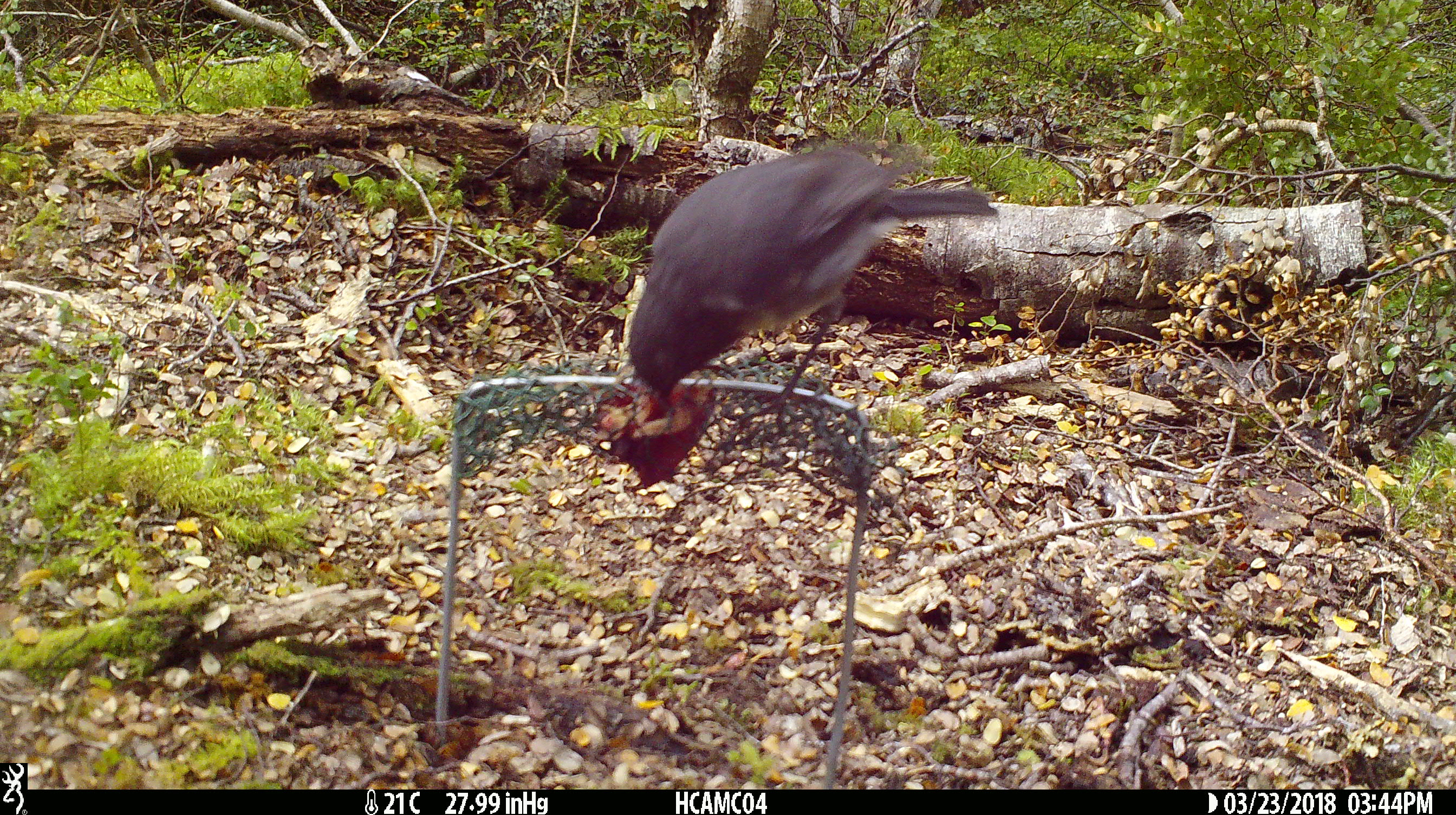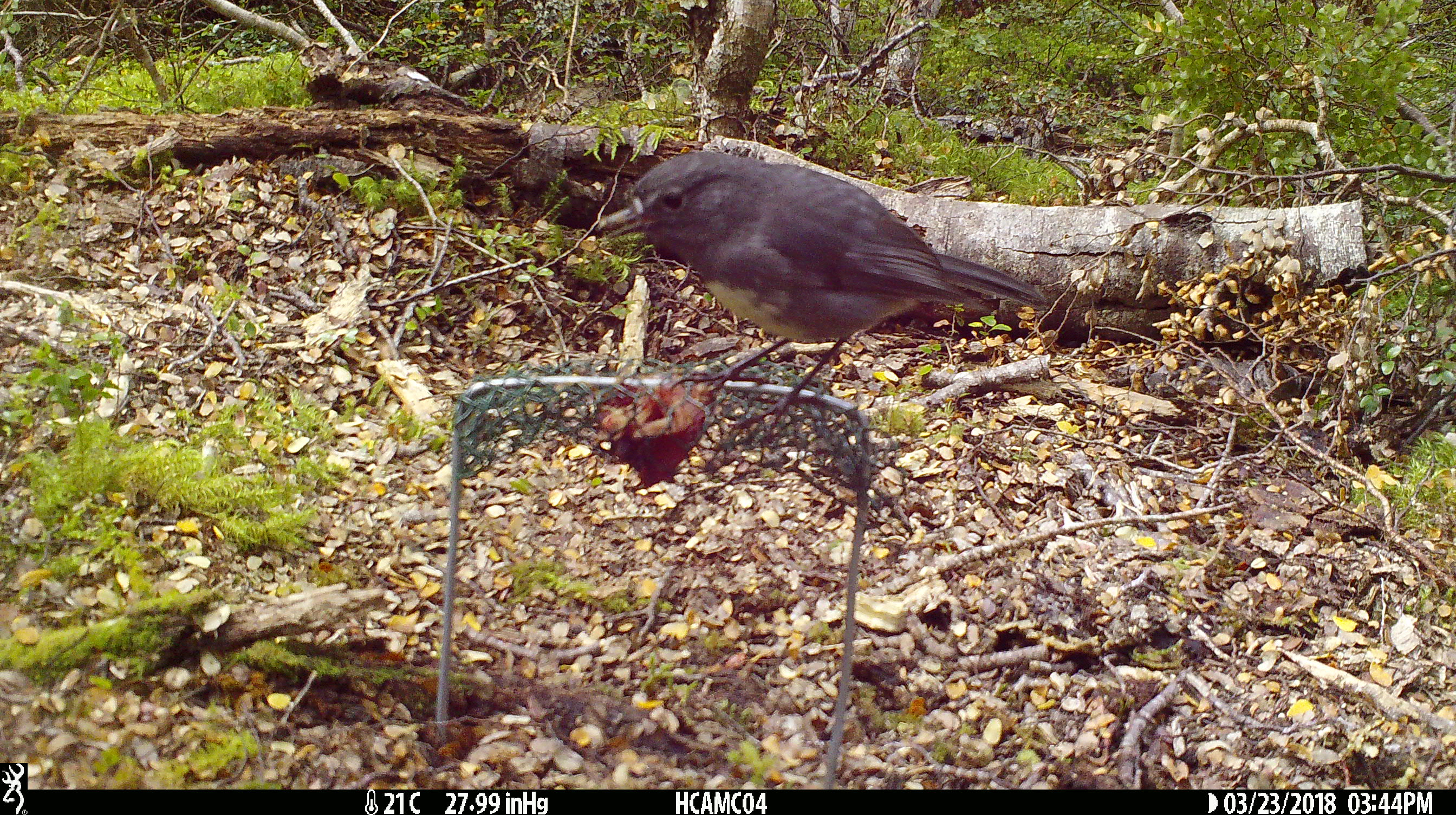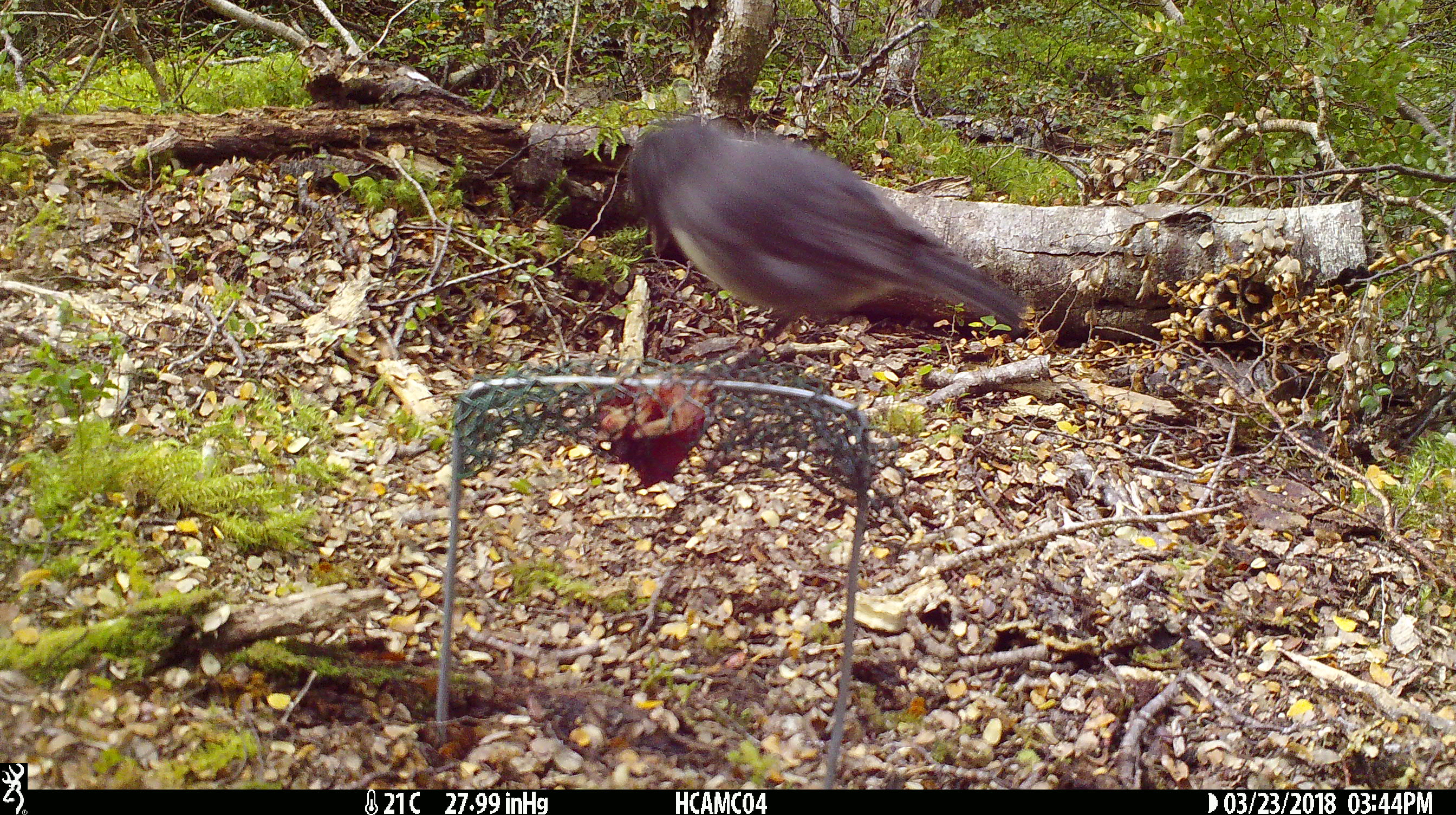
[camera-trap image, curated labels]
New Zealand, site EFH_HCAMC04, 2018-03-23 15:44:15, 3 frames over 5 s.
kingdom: Animalia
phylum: Chordata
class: Aves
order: Passeriformes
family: Petroicidae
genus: Petroica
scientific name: Petroica australis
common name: new zealand robin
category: robin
Robin (new zealand robin) (Petroica australis).